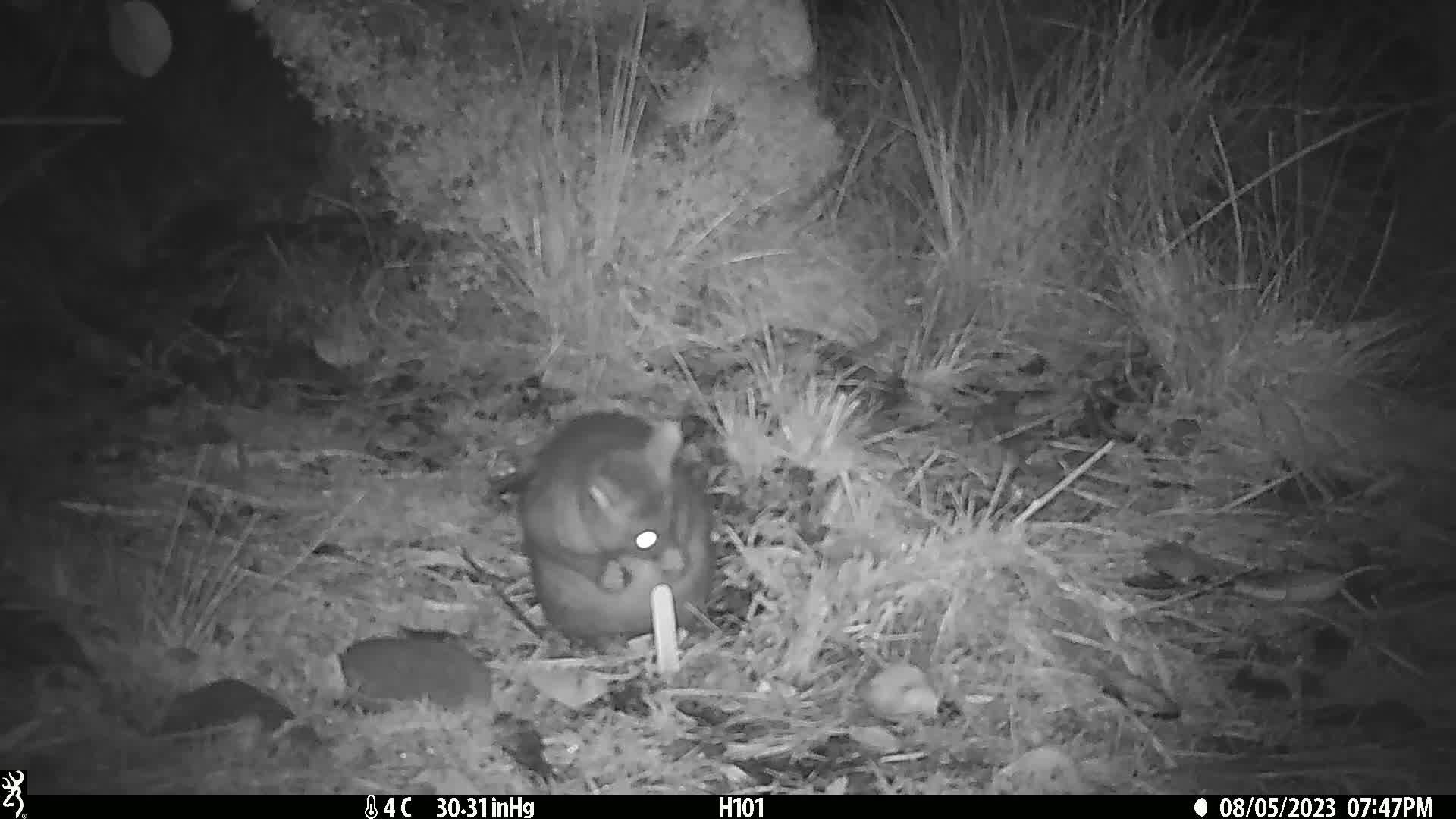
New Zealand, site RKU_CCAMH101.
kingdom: Animalia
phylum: Chordata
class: Mammalia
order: Diprotodontia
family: Phalangeridae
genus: Trichosurus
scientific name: Trichosurus vulpecula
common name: common brushtail possum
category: possum